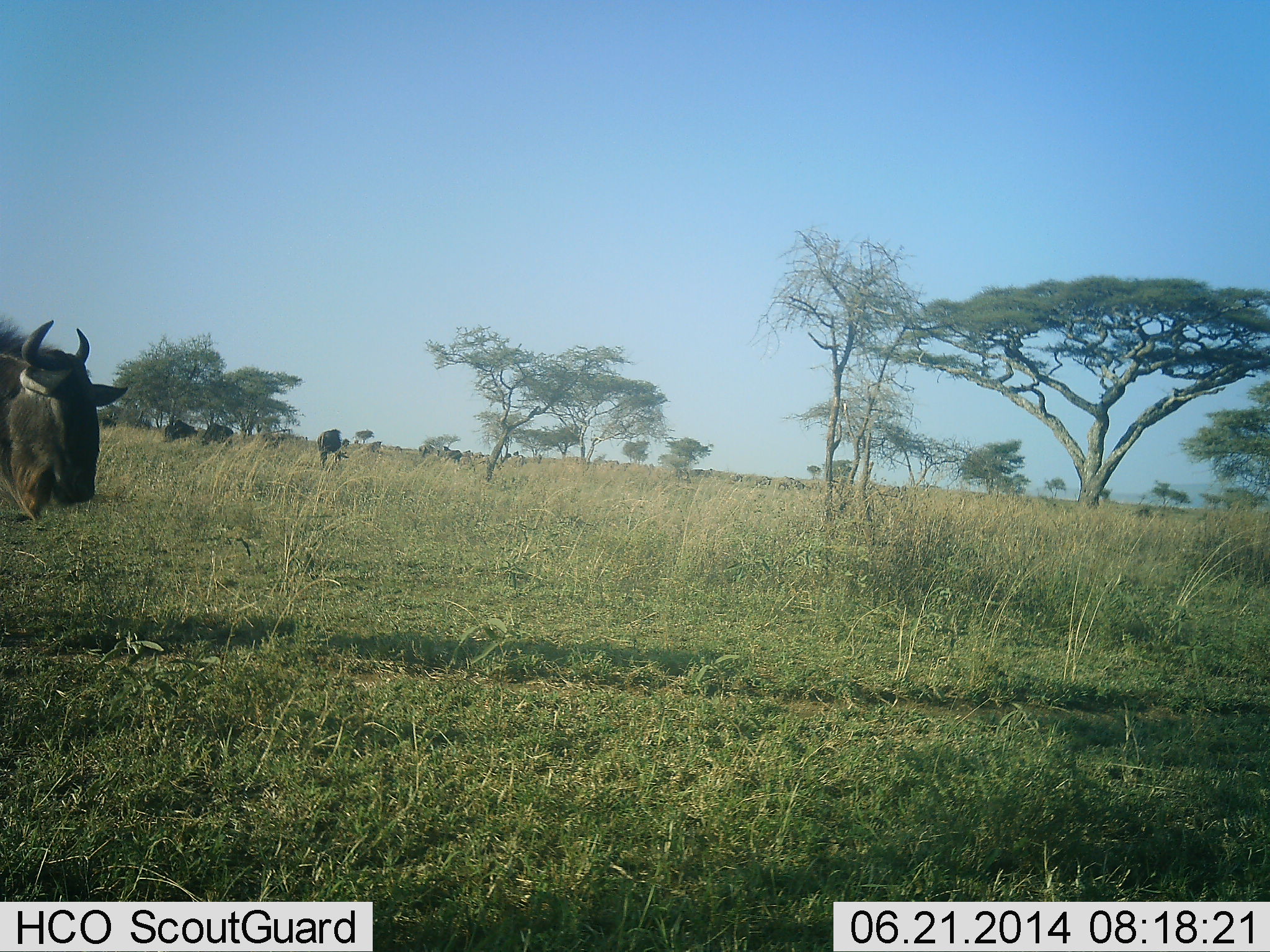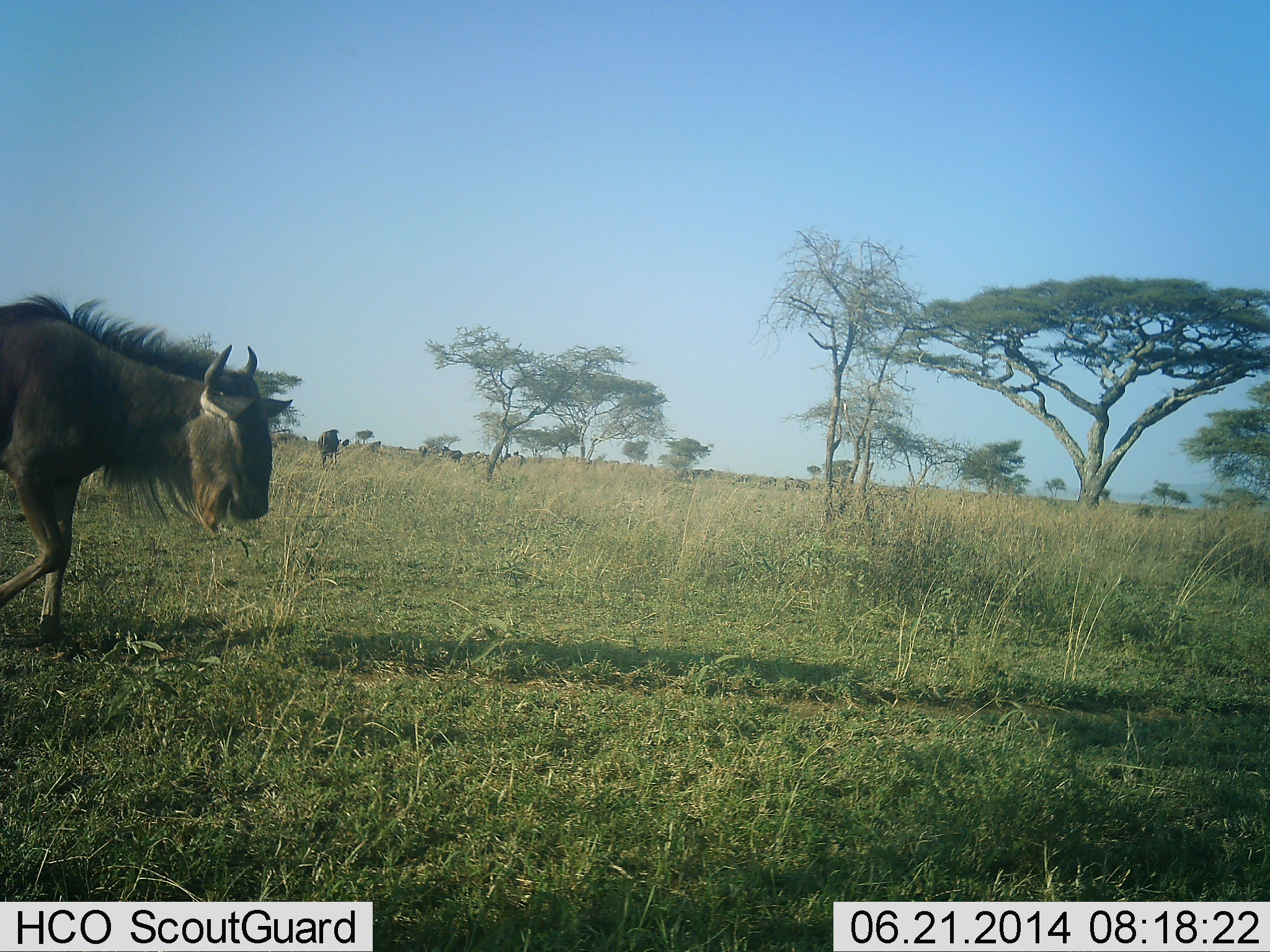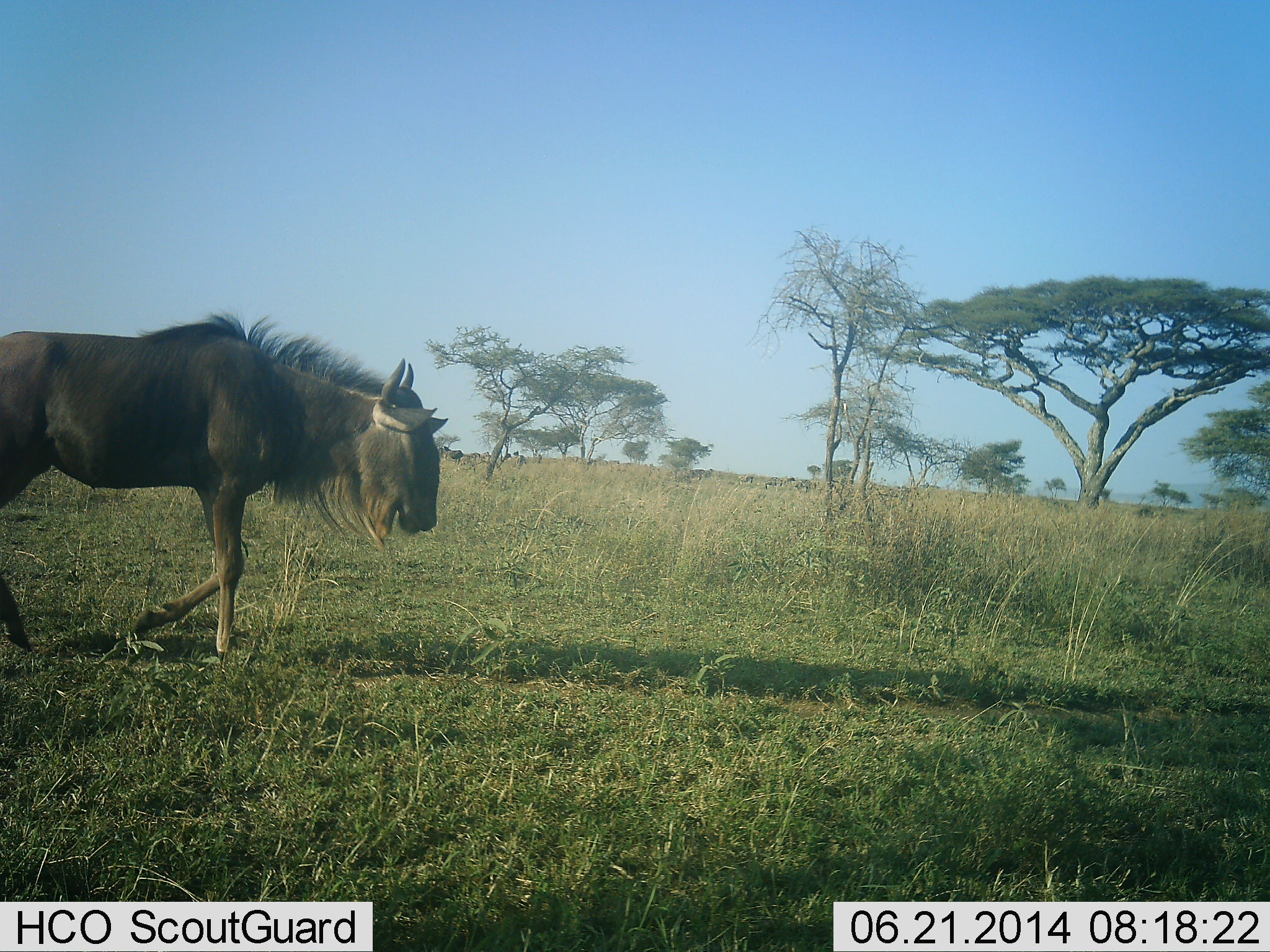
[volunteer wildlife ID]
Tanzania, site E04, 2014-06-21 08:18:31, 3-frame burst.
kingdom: Animalia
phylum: Chordata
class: Mammalia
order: Artiodactyla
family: Bovidae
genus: Connochaetes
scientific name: Connochaetes taurinus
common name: blue wildebeest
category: wildebeest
Wildebeest (blue wildebeest) (Connochaetes taurinus), count 8. Behavior (volunteer vote fractions): standing 36%, resting 9%, moving 91%, interacting 9%. Young present (vote fraction): 0%. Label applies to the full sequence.